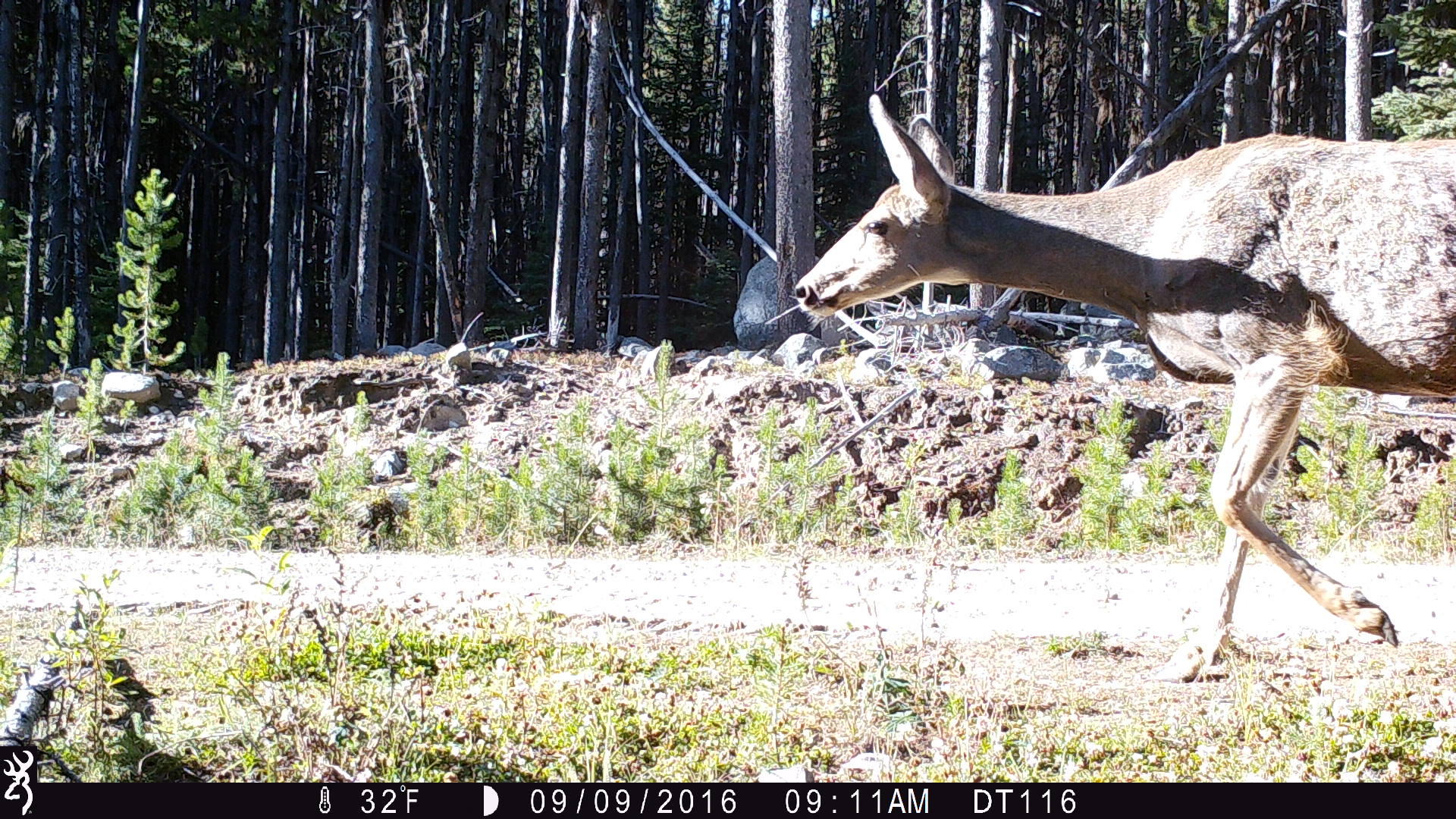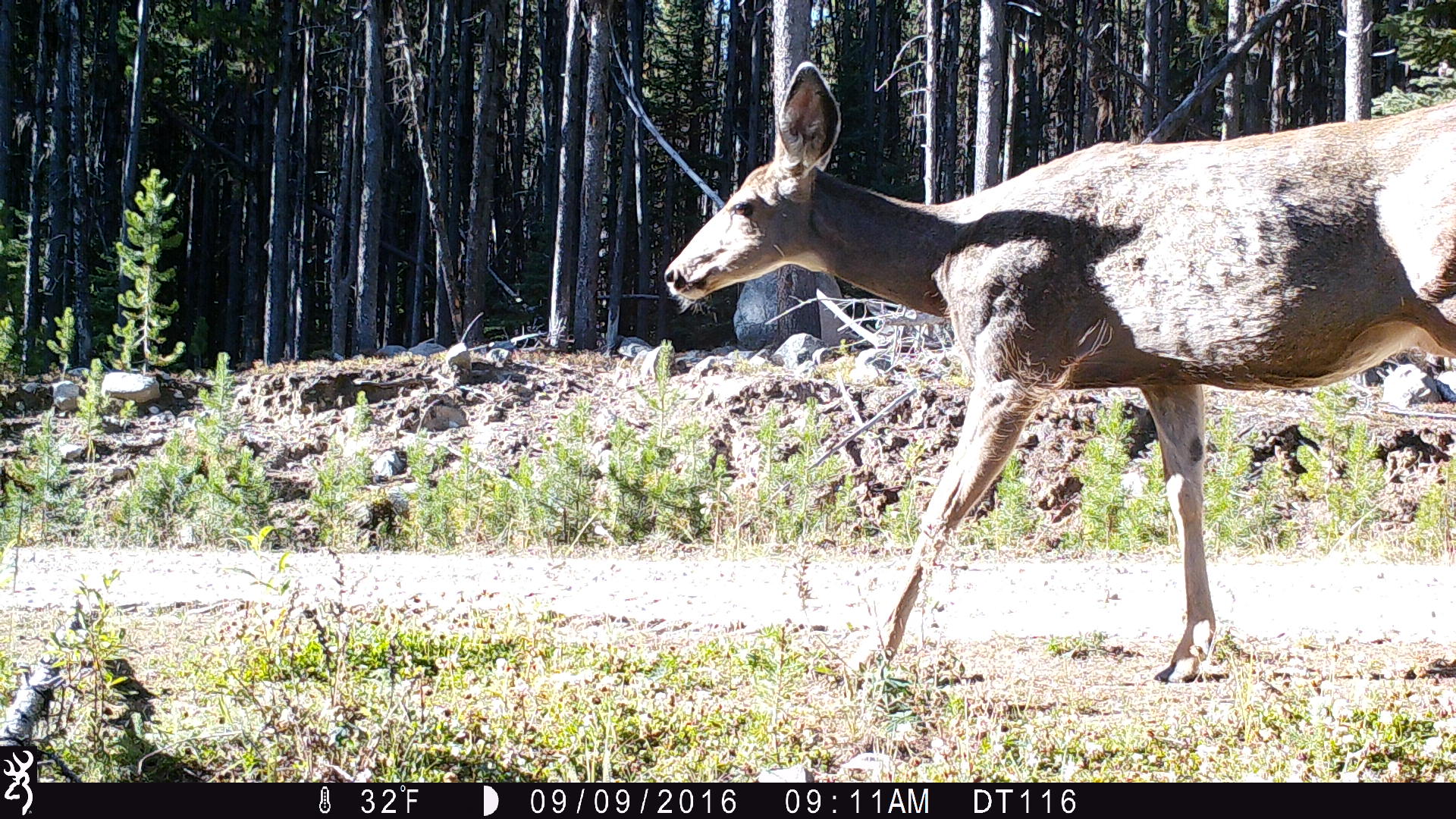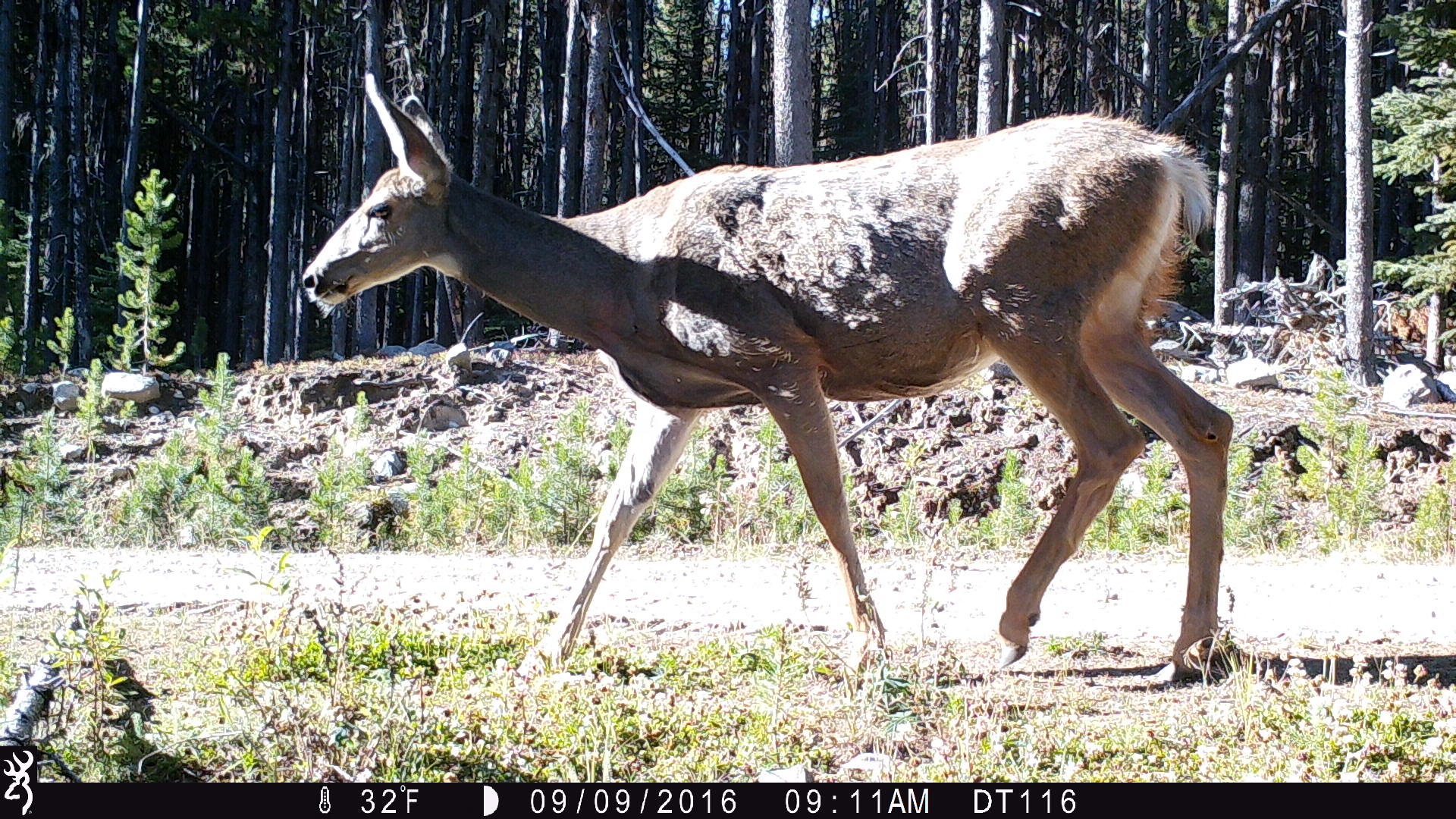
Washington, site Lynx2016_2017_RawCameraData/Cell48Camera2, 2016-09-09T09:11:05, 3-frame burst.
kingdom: Animalia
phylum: Chordata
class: Mammalia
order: Artiodactyla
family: Cervidae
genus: Odocoileus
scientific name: Odocoileus hemionus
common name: mule deer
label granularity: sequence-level